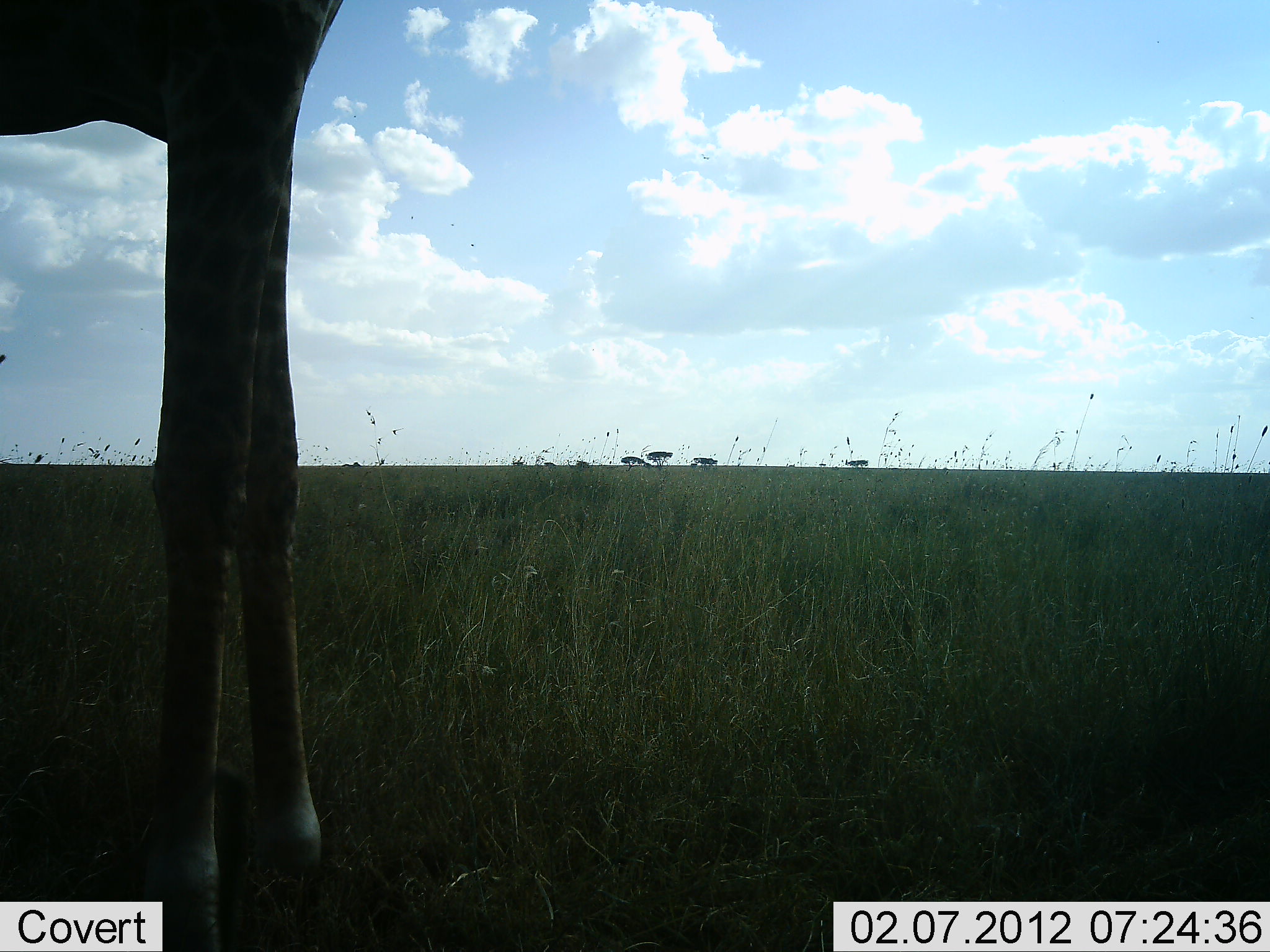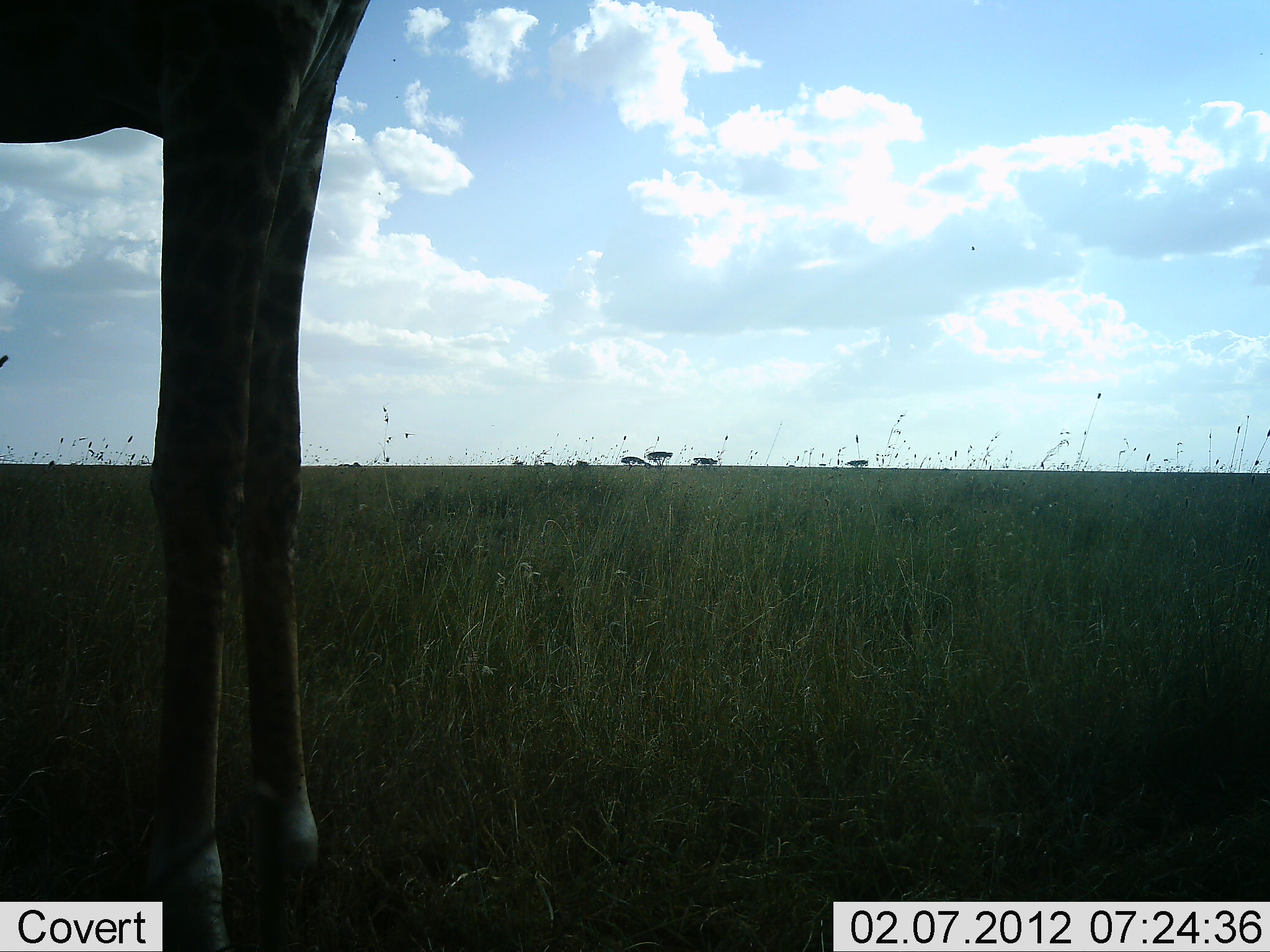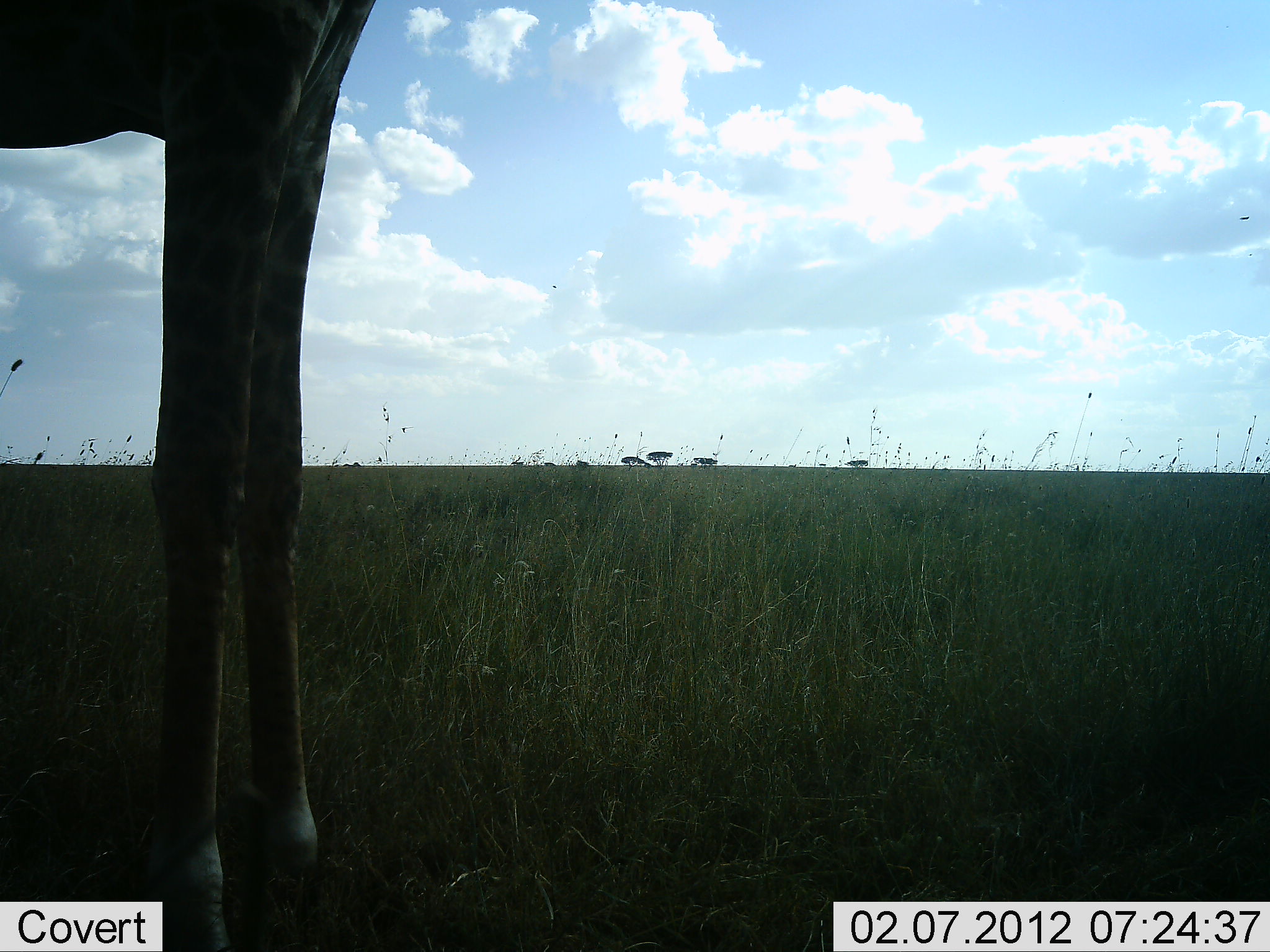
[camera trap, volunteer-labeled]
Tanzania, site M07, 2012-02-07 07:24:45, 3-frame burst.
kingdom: Animalia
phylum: Chordata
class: Mammalia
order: Artiodactyla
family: Giraffidae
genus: Giraffa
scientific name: Giraffa camelopardalis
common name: giraffe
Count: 1.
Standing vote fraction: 100%.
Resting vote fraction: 0%.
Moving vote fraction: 0%.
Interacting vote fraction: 0%.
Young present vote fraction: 6%.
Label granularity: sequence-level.